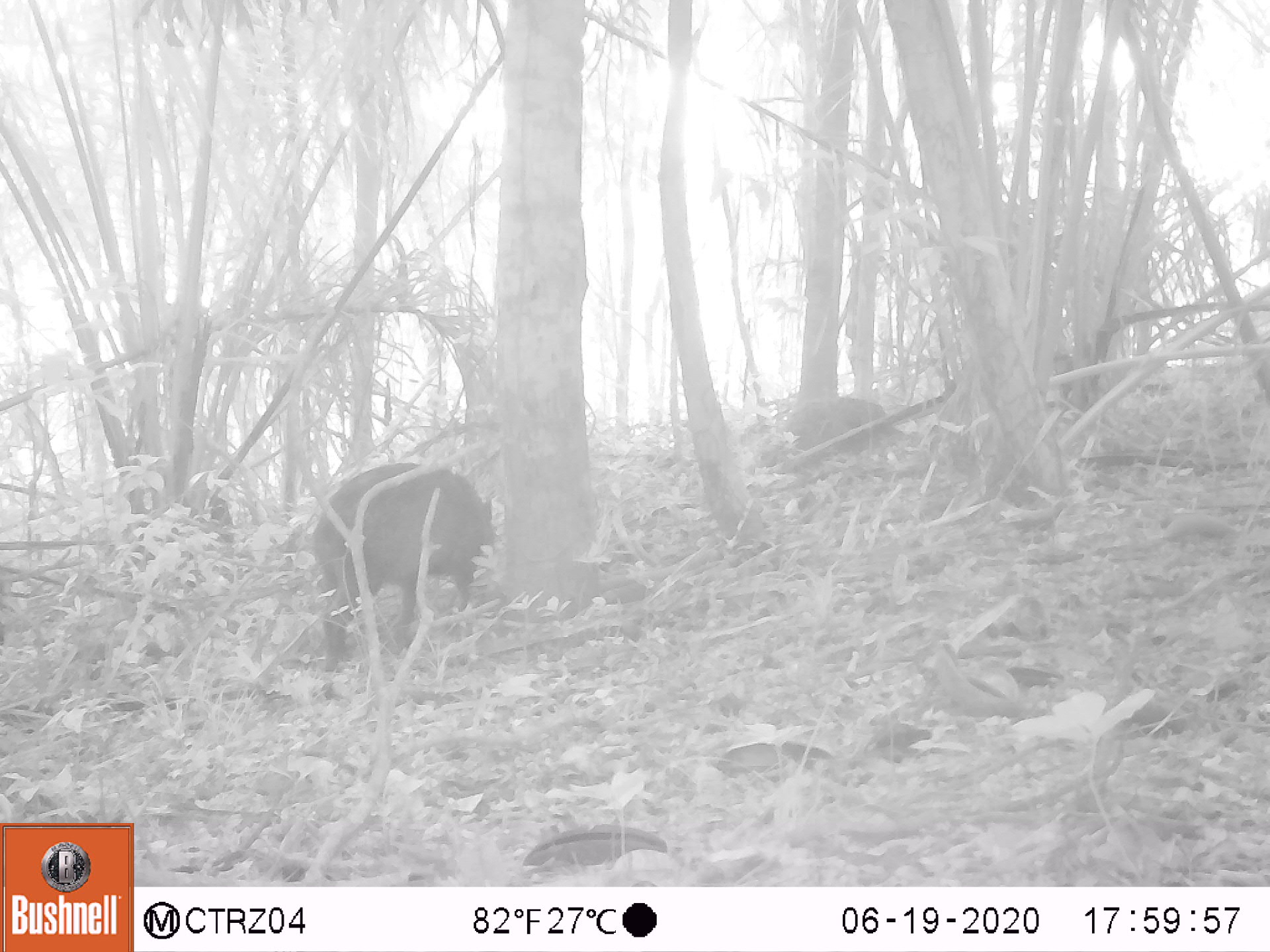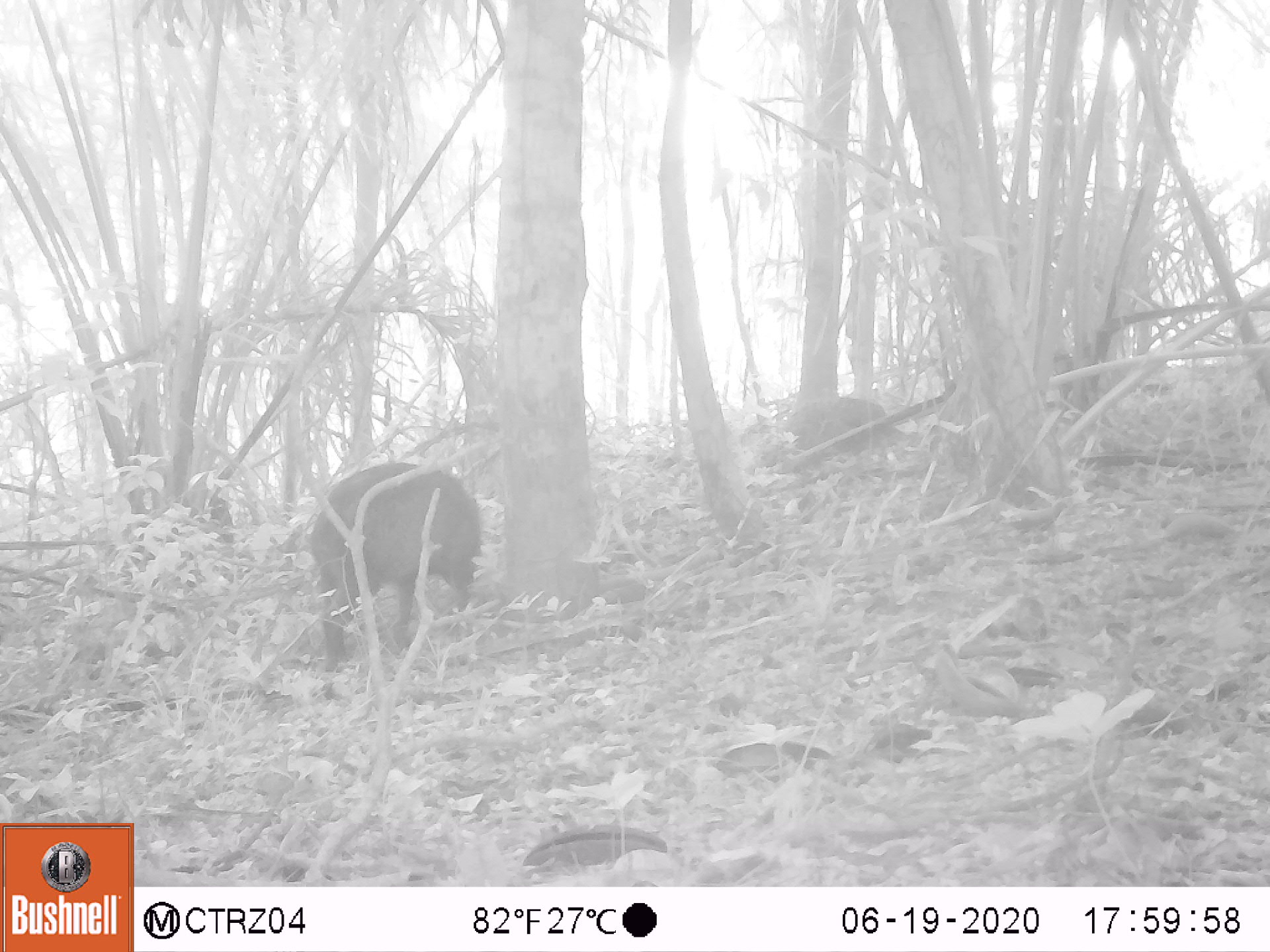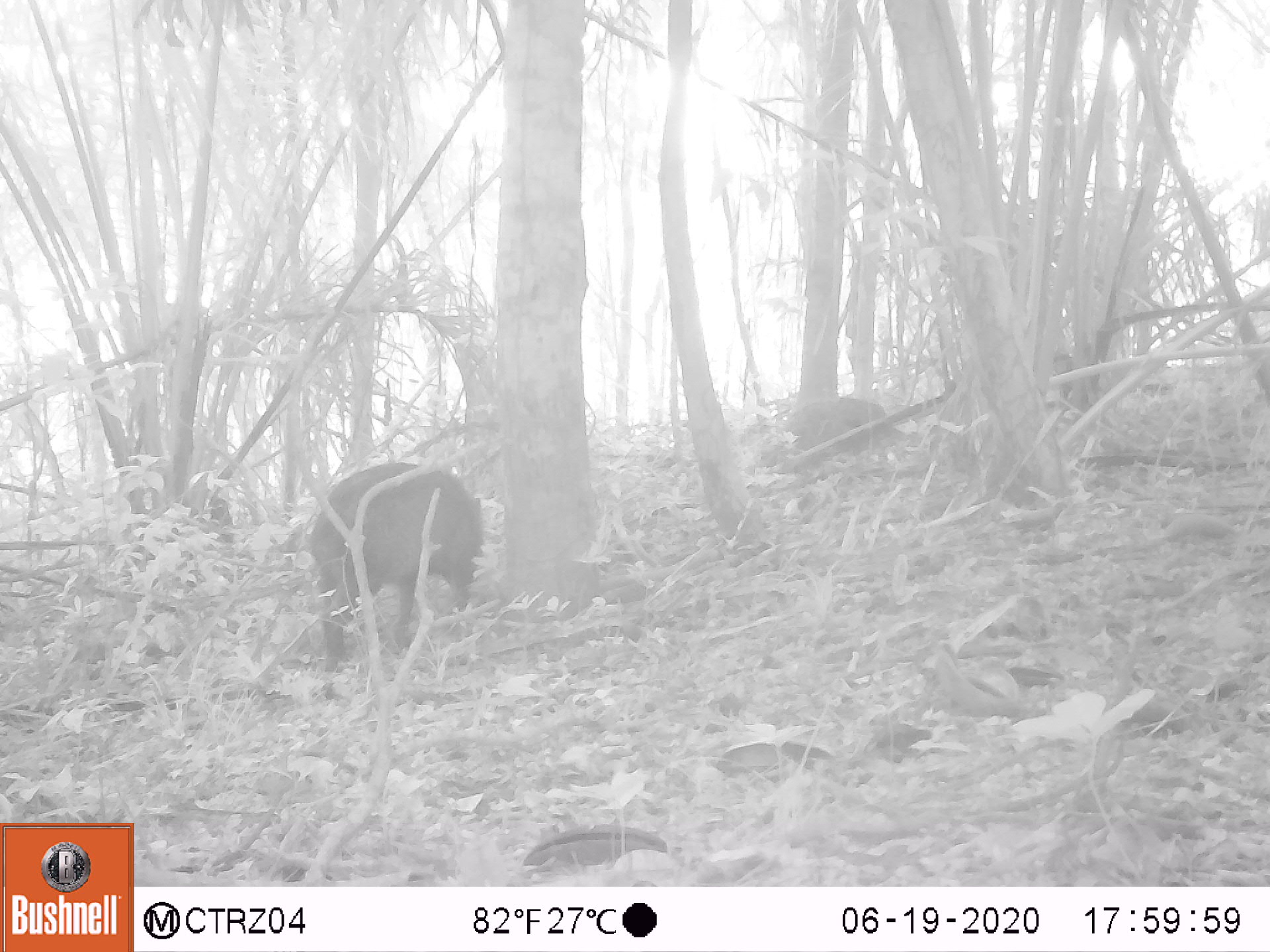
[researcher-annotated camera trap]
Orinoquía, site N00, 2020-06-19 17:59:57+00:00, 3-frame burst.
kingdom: Animalia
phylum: Chordata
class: Mammalia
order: Artiodactyla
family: Tayassuidae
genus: Pecari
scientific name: Pecari tajacu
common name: collared peccary